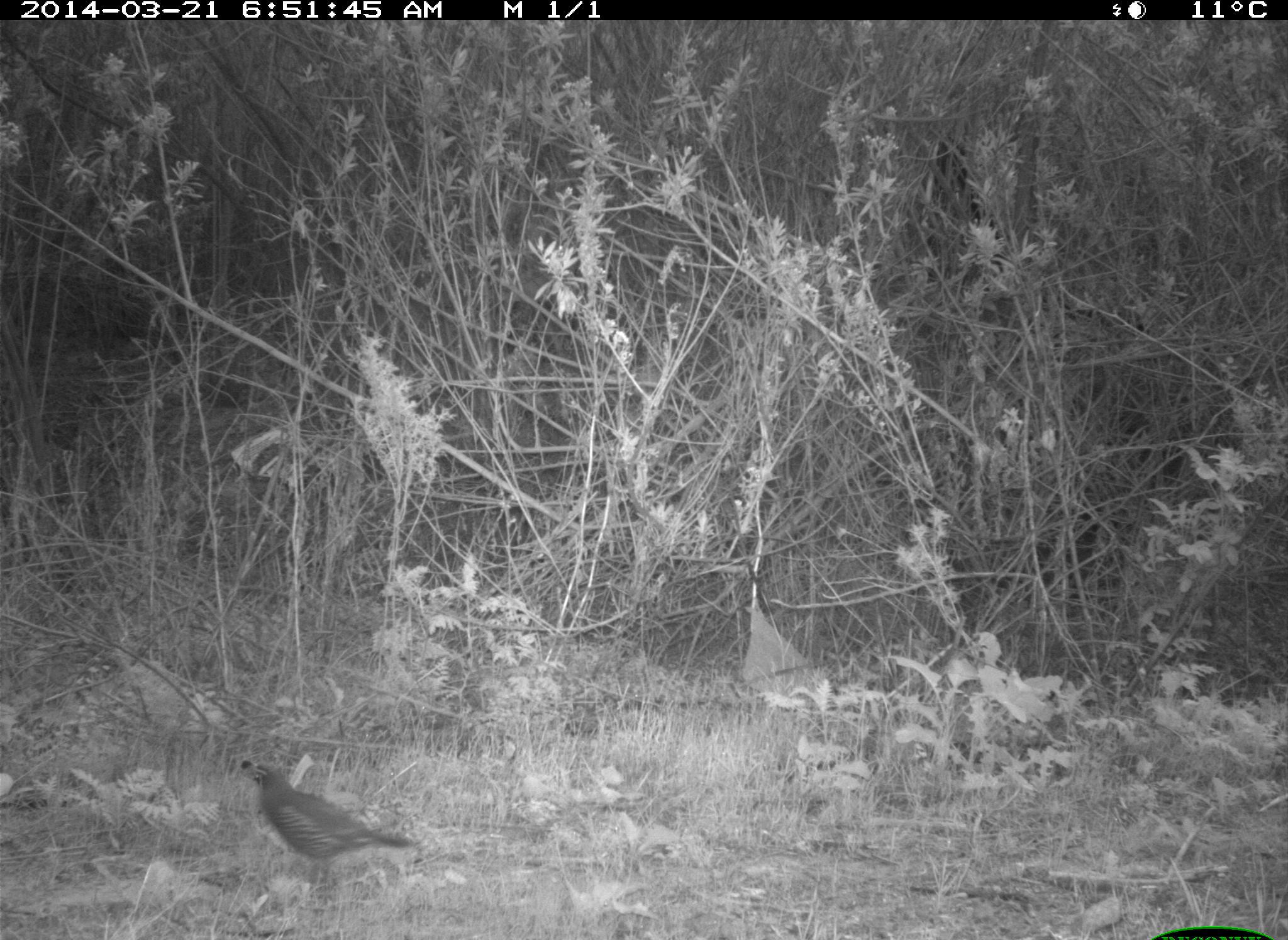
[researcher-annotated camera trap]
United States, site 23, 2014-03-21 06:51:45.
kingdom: Animalia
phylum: Chordata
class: Aves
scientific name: Aves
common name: bird